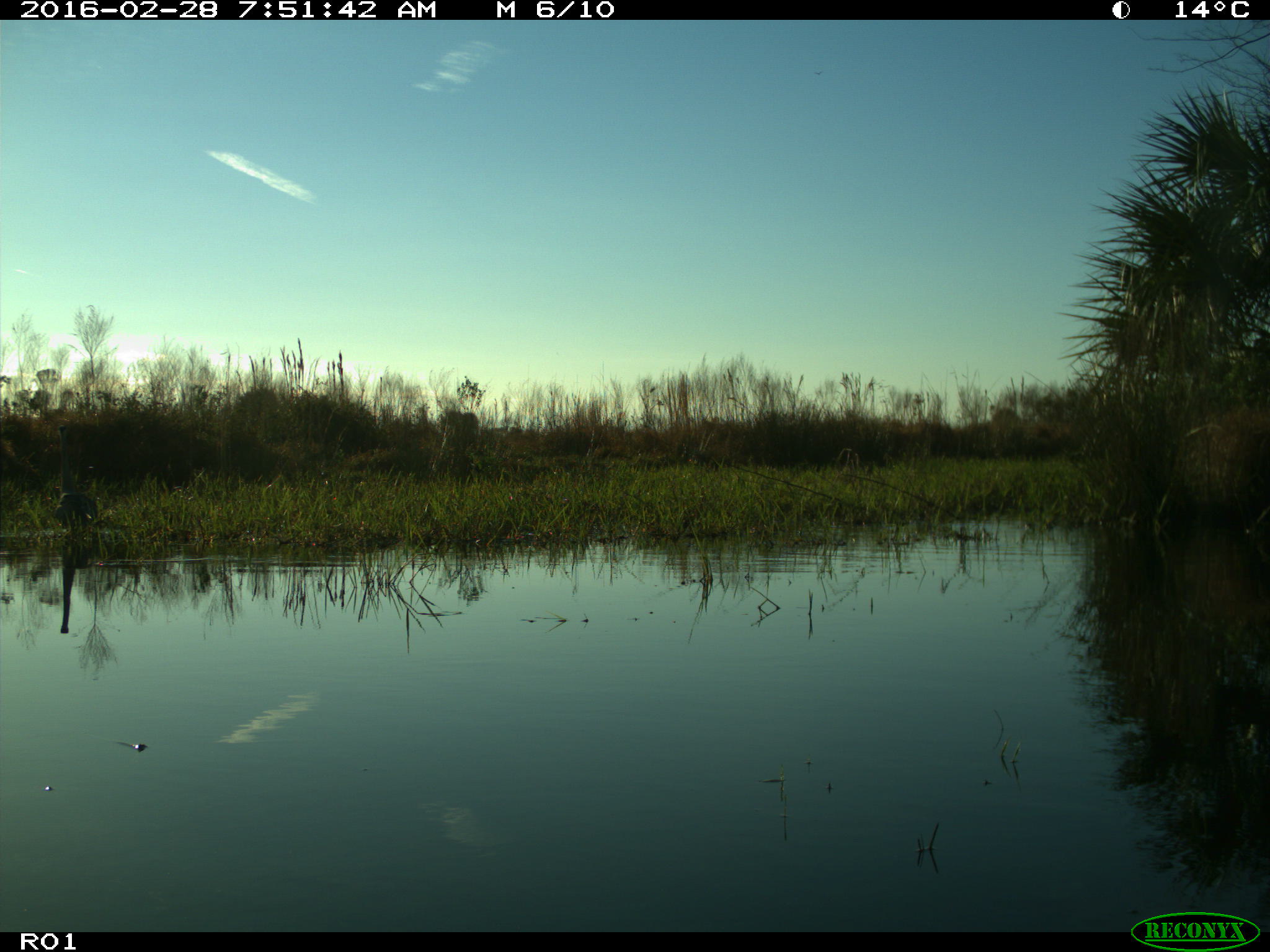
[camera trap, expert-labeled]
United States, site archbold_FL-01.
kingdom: Animalia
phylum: Chordata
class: Aves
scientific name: Aves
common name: birds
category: unidentified bird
Unidentified bird (birds) (Aves).